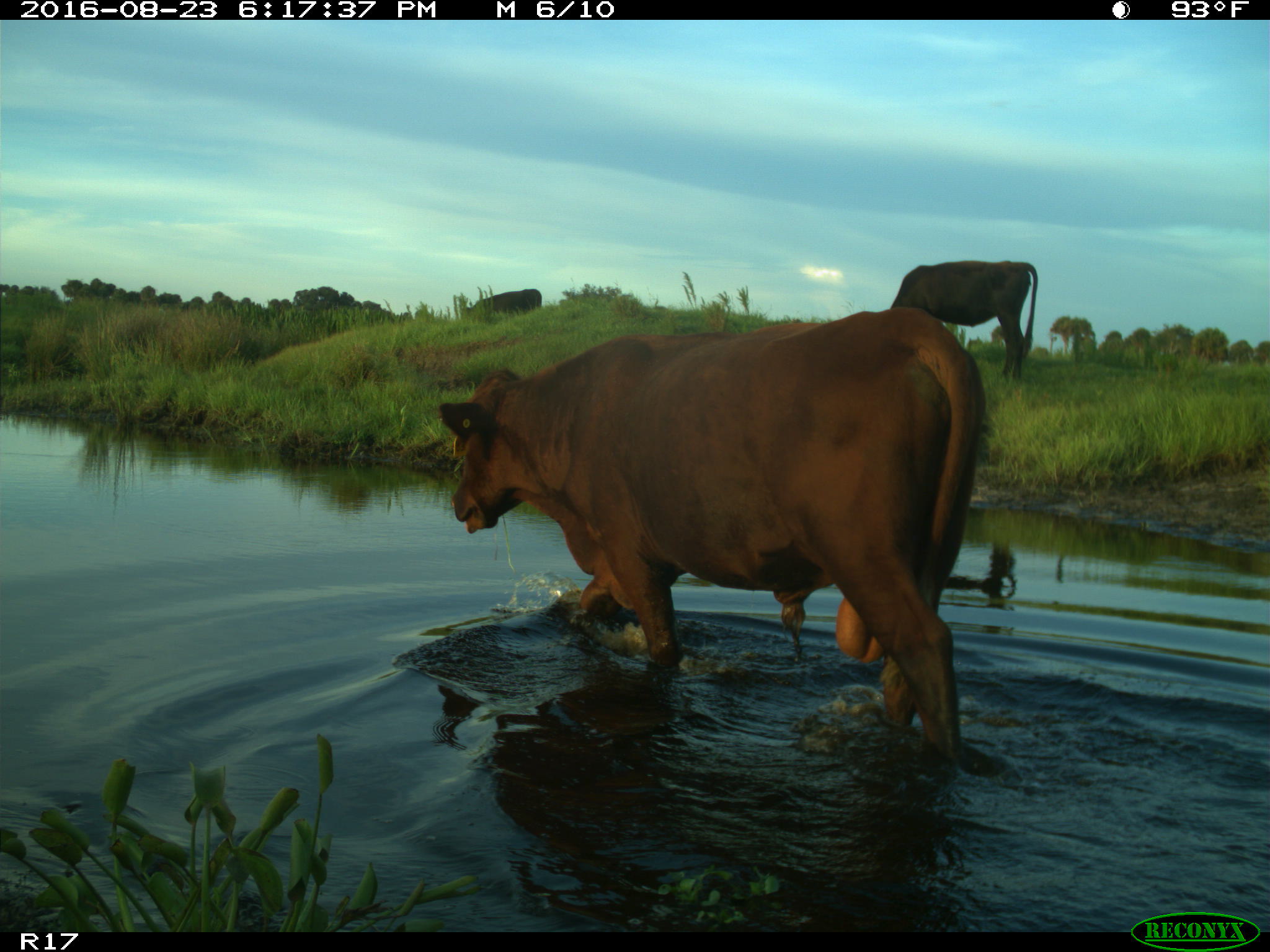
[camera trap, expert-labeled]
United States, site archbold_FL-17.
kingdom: Animalia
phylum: Chordata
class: Mammalia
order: Artiodactyla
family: Bovidae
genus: Bos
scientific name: Bos taurus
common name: domestic cow